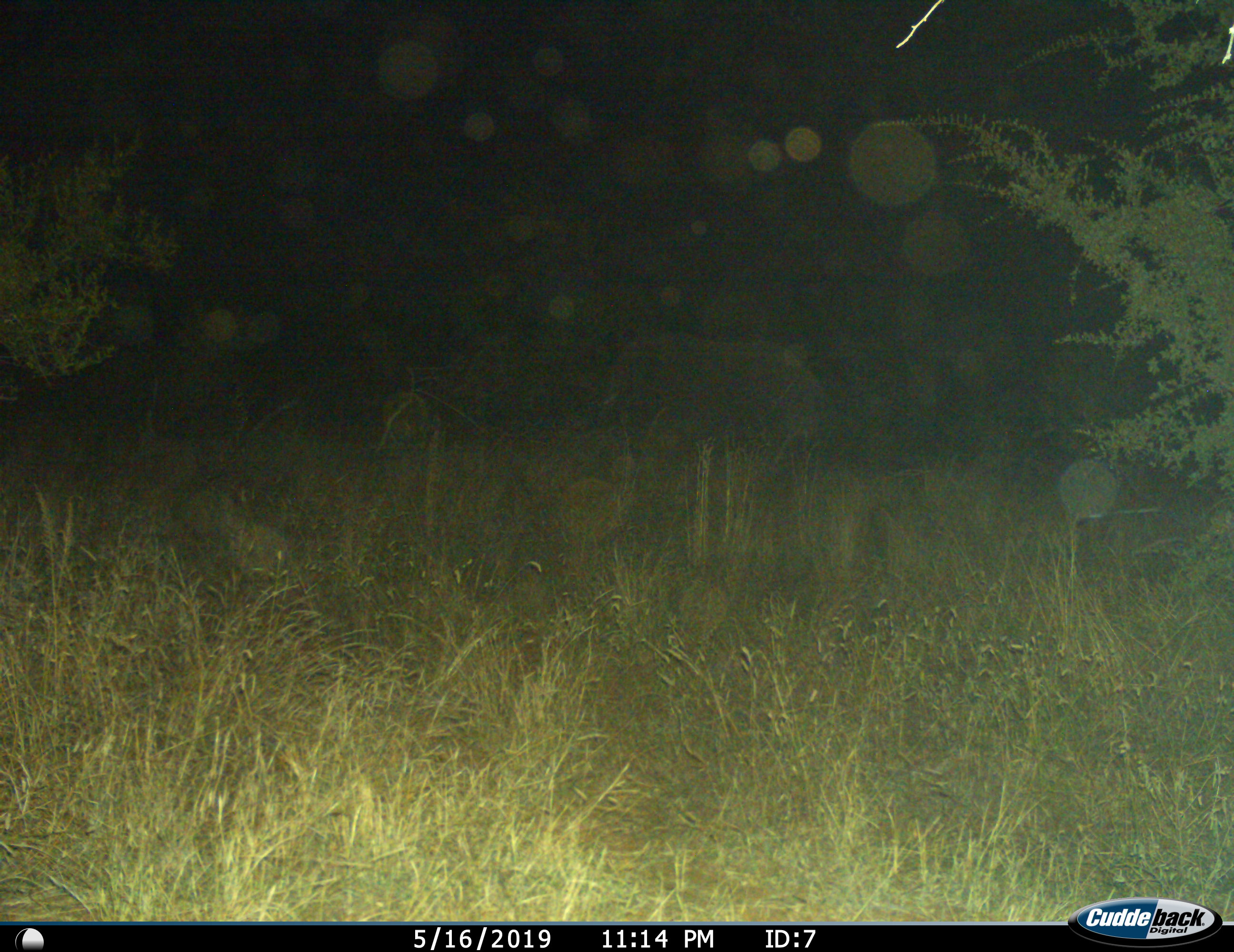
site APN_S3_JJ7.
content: unidentified animal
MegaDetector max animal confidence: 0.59